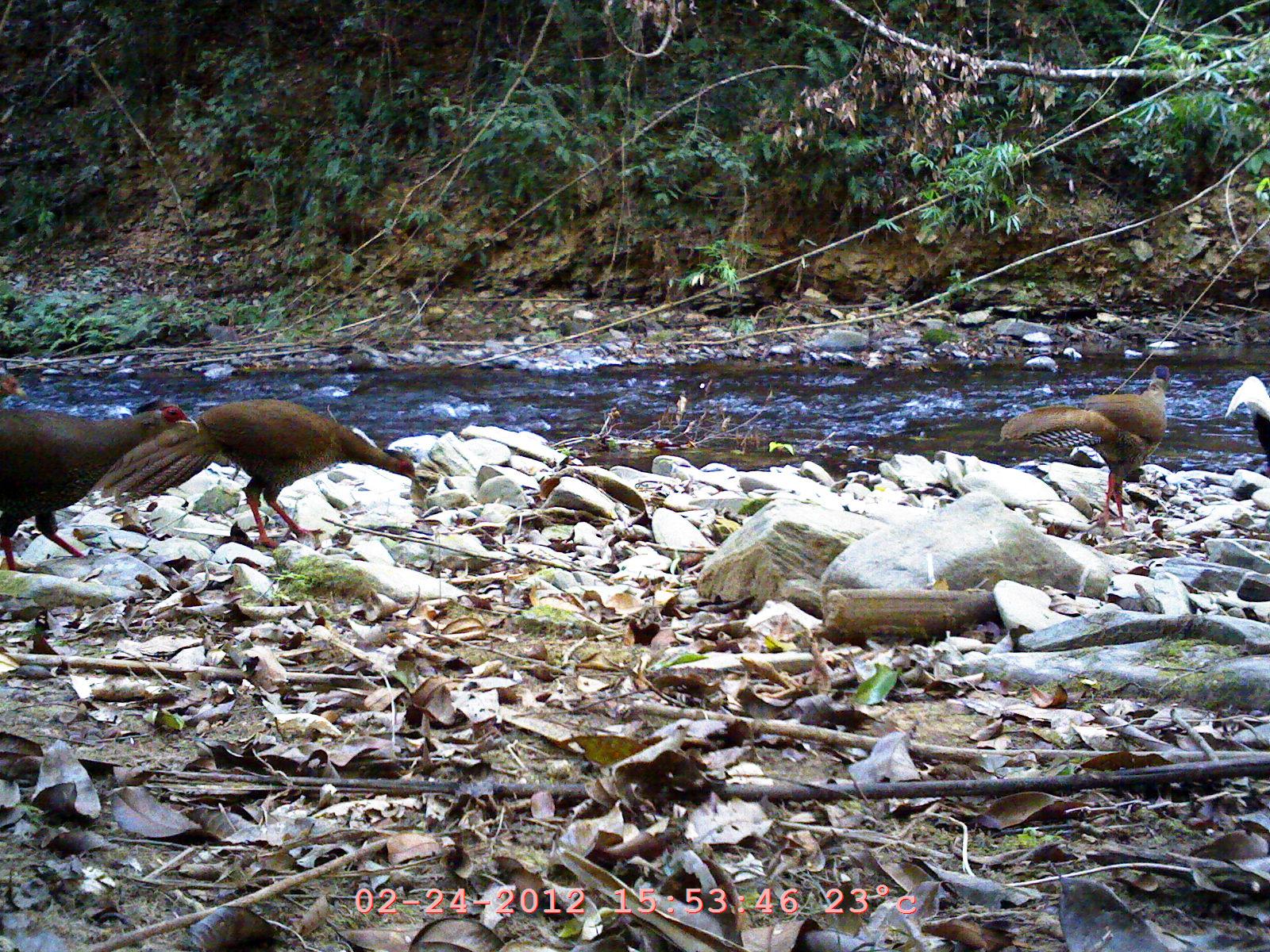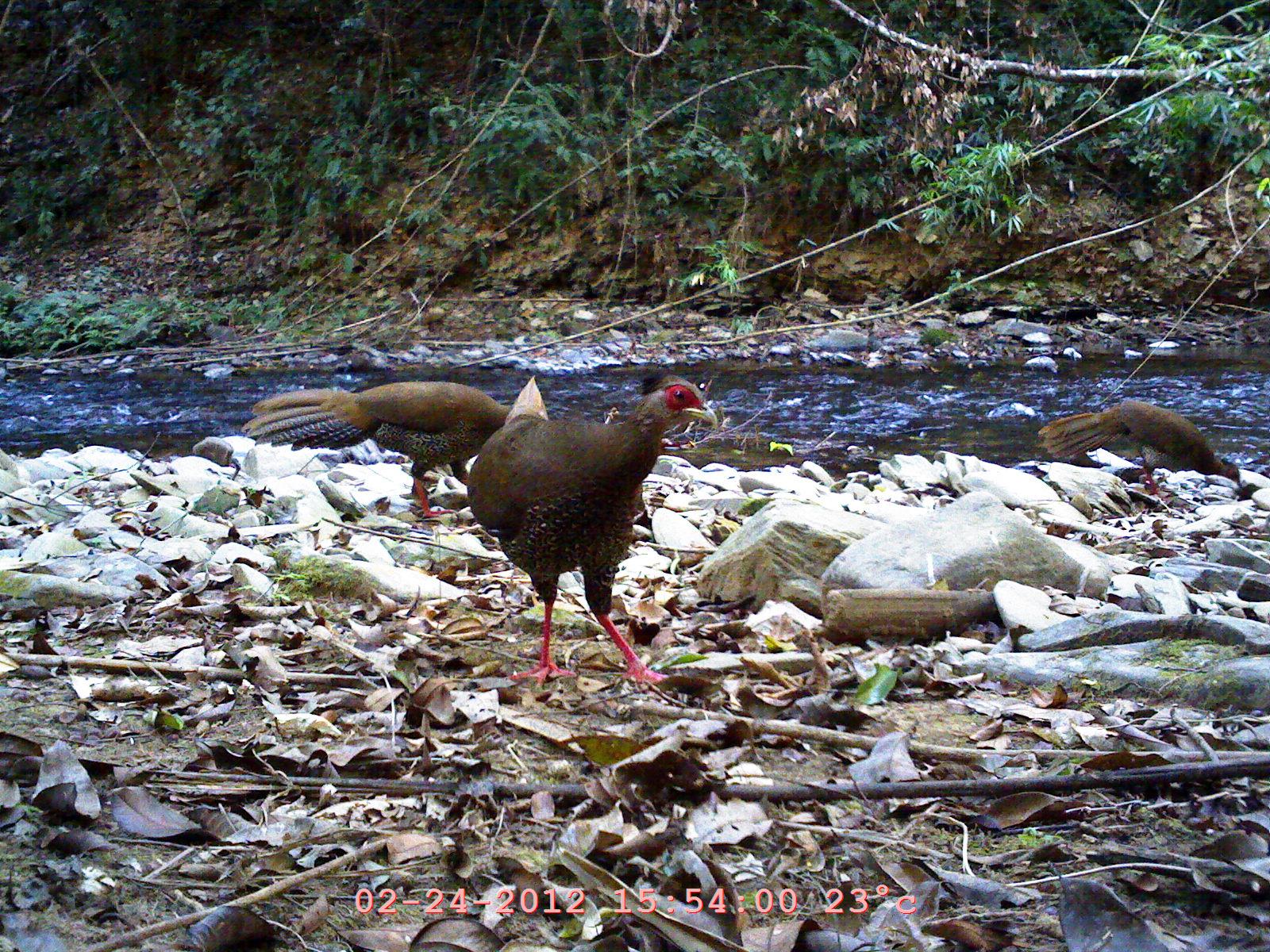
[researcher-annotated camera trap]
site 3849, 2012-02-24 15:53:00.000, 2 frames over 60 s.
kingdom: Animalia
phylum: Chordata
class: Aves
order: Galliformes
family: Phasianidae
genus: Lophura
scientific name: Lophura nycthemera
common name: silver pheasant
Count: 5.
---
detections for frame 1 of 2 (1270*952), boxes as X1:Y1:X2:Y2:
lophura nycthemera: 87:389:422:545; 0:397:199:570; 998:382:1168:534; 1222:373:1270:467; 0:367:29:408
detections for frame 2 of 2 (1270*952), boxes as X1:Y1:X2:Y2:
lophura nycthemera: 462:369:718:684; 241:378:513:521; 1035:398:1243:496